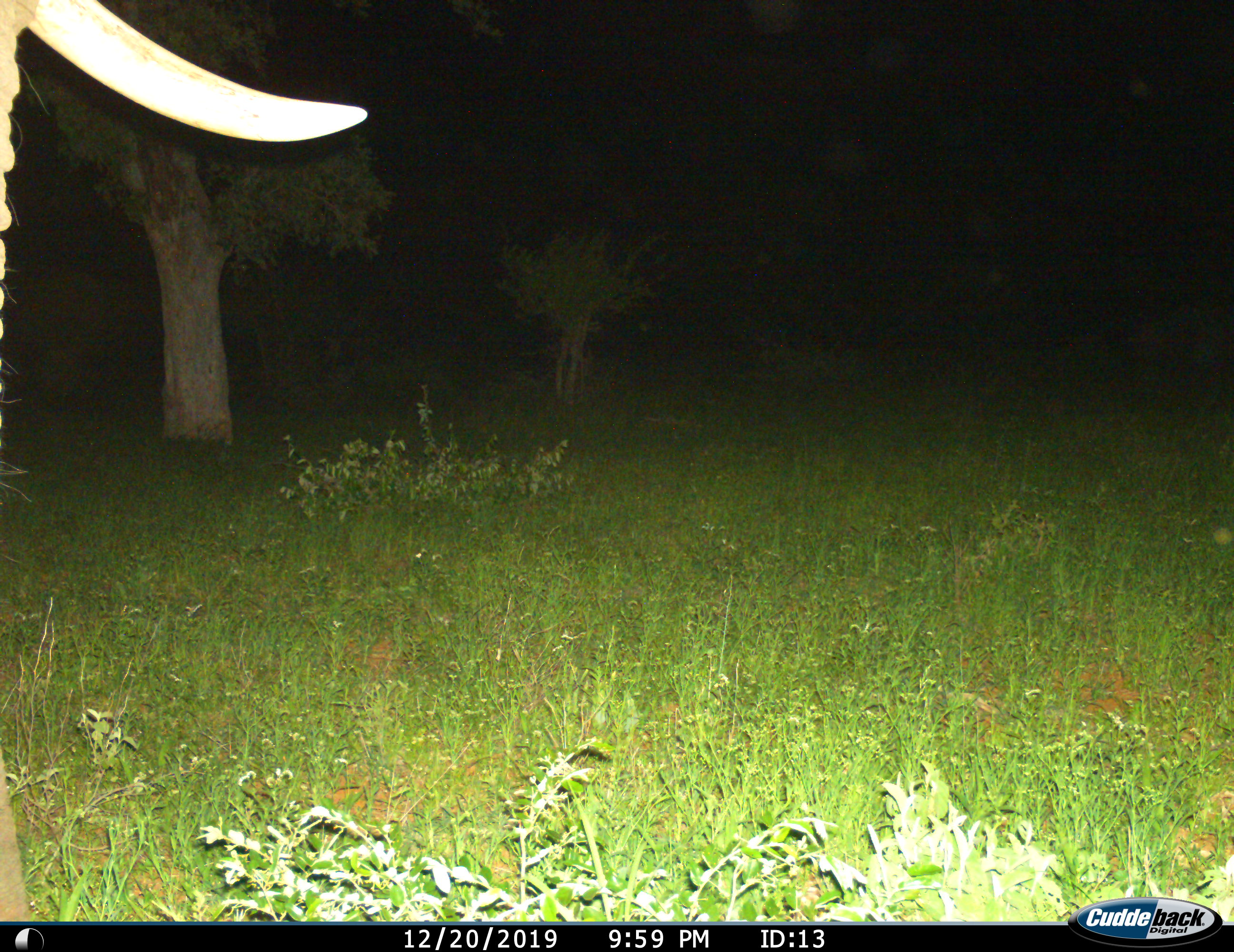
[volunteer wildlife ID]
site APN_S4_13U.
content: unidentified animal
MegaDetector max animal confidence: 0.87